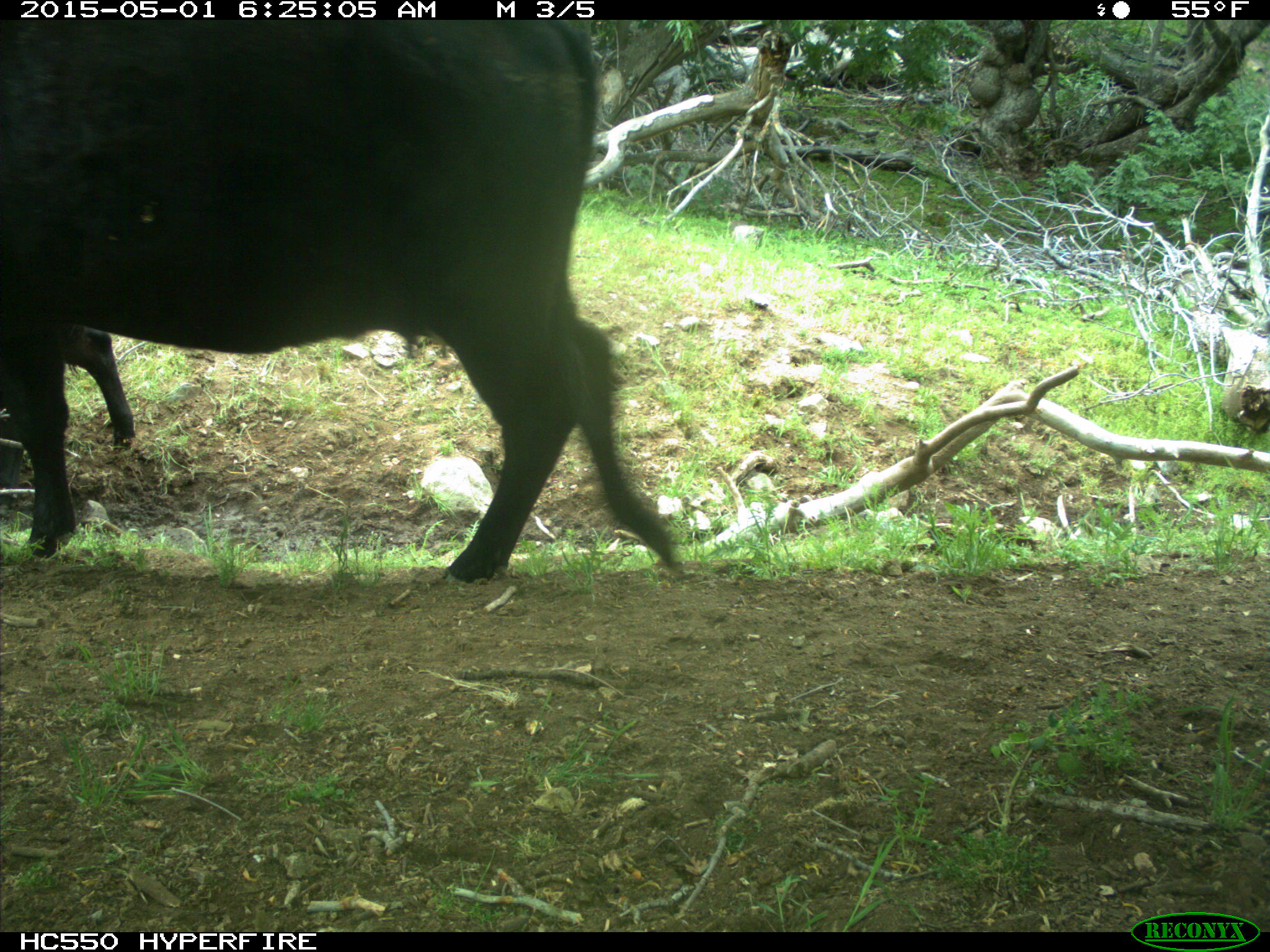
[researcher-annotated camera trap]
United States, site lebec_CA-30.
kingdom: Animalia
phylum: Chordata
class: Mammalia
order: Artiodactyla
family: Bovidae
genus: Bos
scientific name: Bos taurus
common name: domestic cow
Bos taurus (domestic cow).